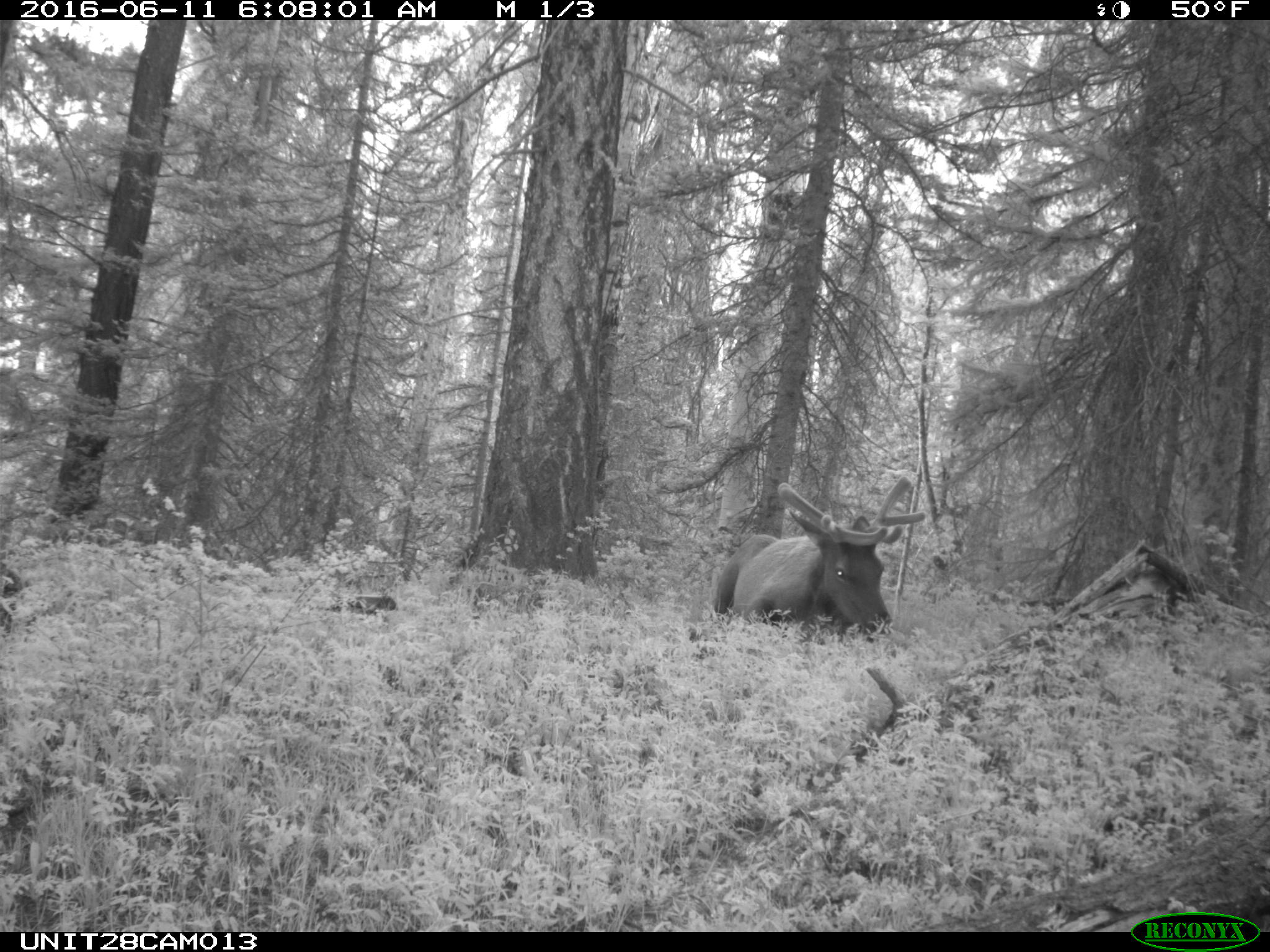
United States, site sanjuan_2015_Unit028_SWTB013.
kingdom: Animalia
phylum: Chordata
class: Mammalia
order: Artiodactyla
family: Cervidae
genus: Cervus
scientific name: Cervus elaphus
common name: red deer